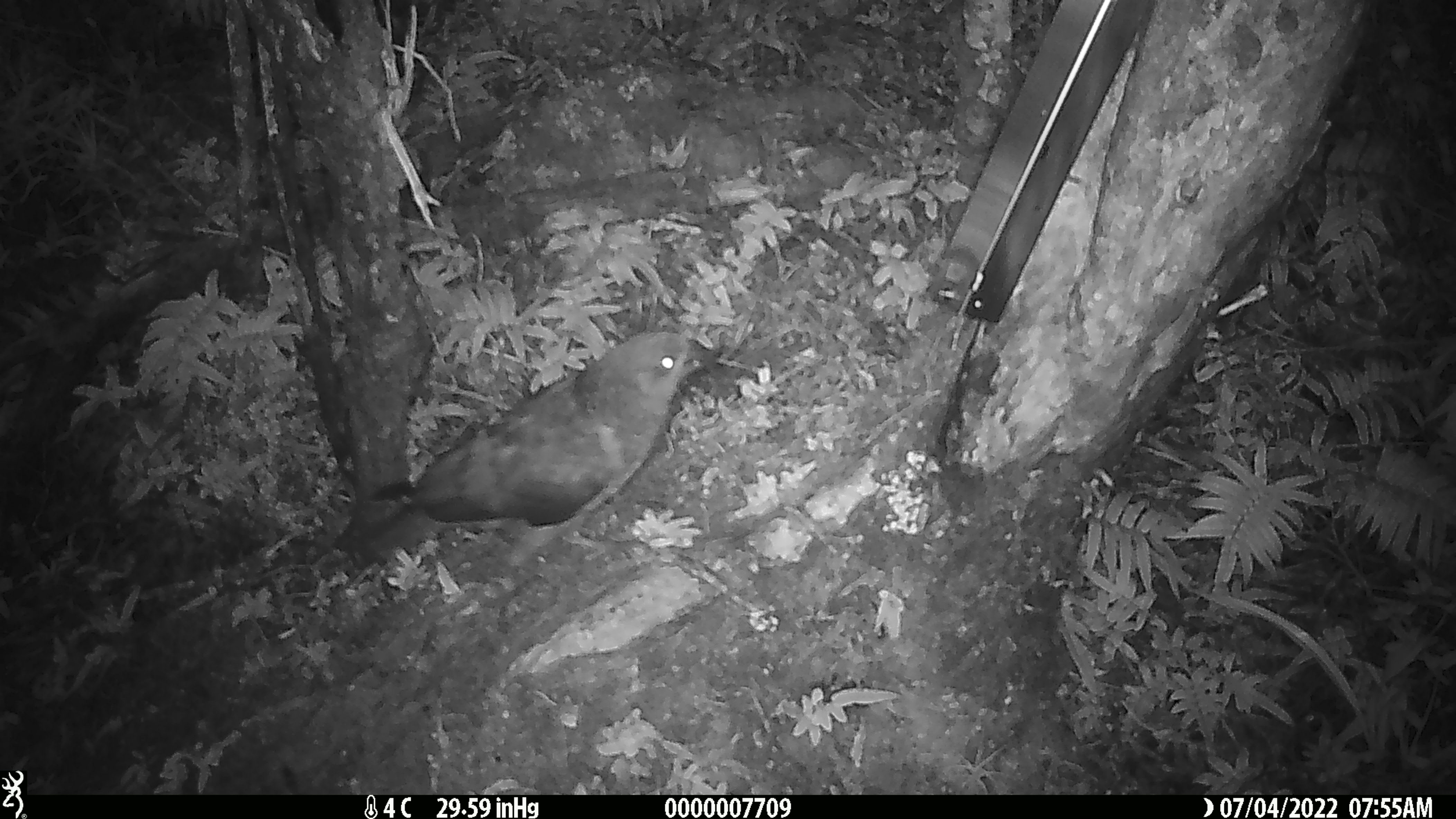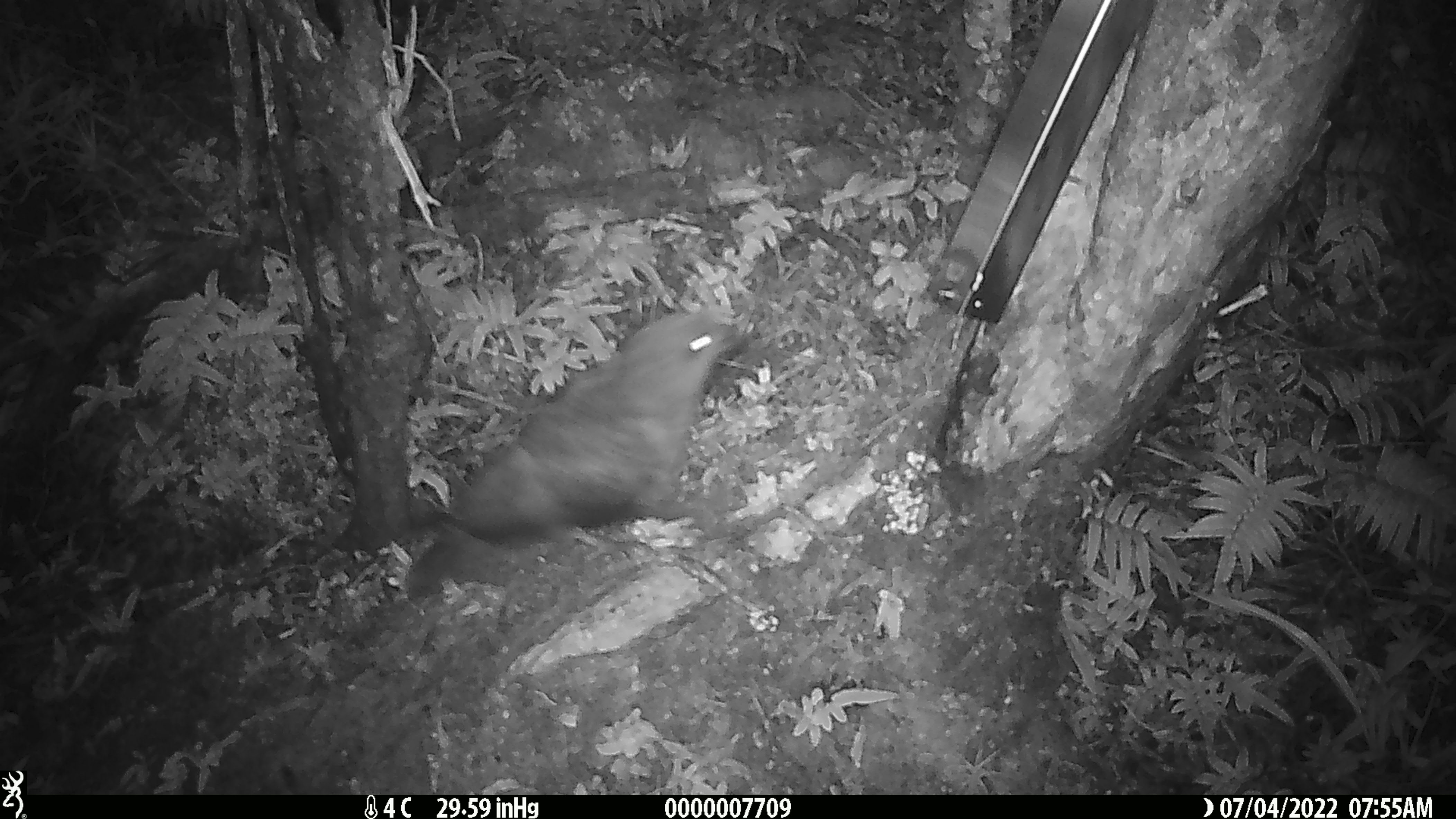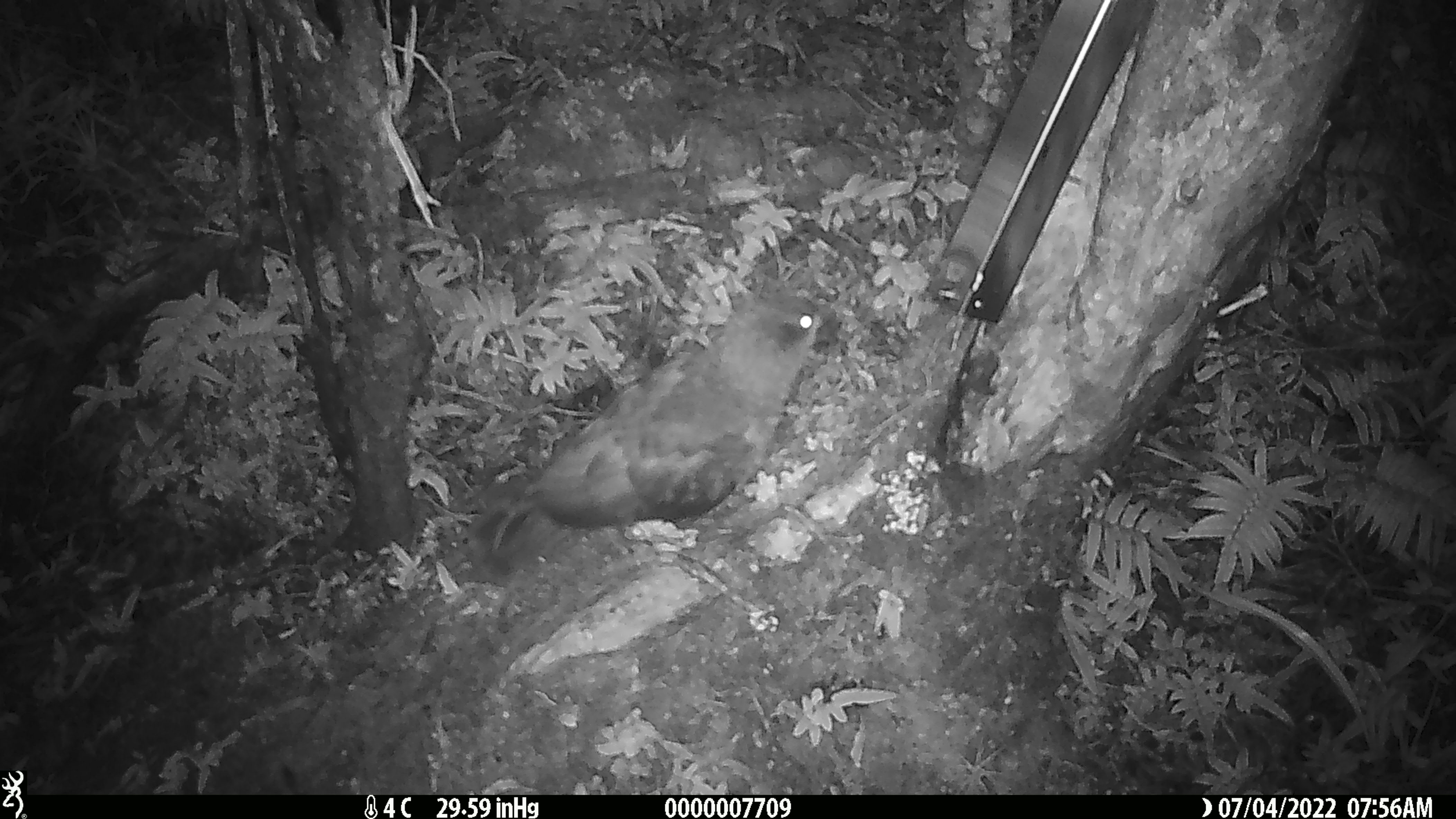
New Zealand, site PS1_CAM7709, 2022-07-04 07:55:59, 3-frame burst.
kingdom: Animalia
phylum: Chordata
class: Aves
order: Psittaciformes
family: Strigopidae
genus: Nestor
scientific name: Nestor notabilis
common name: kea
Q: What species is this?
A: Kea (Nestor notabilis).